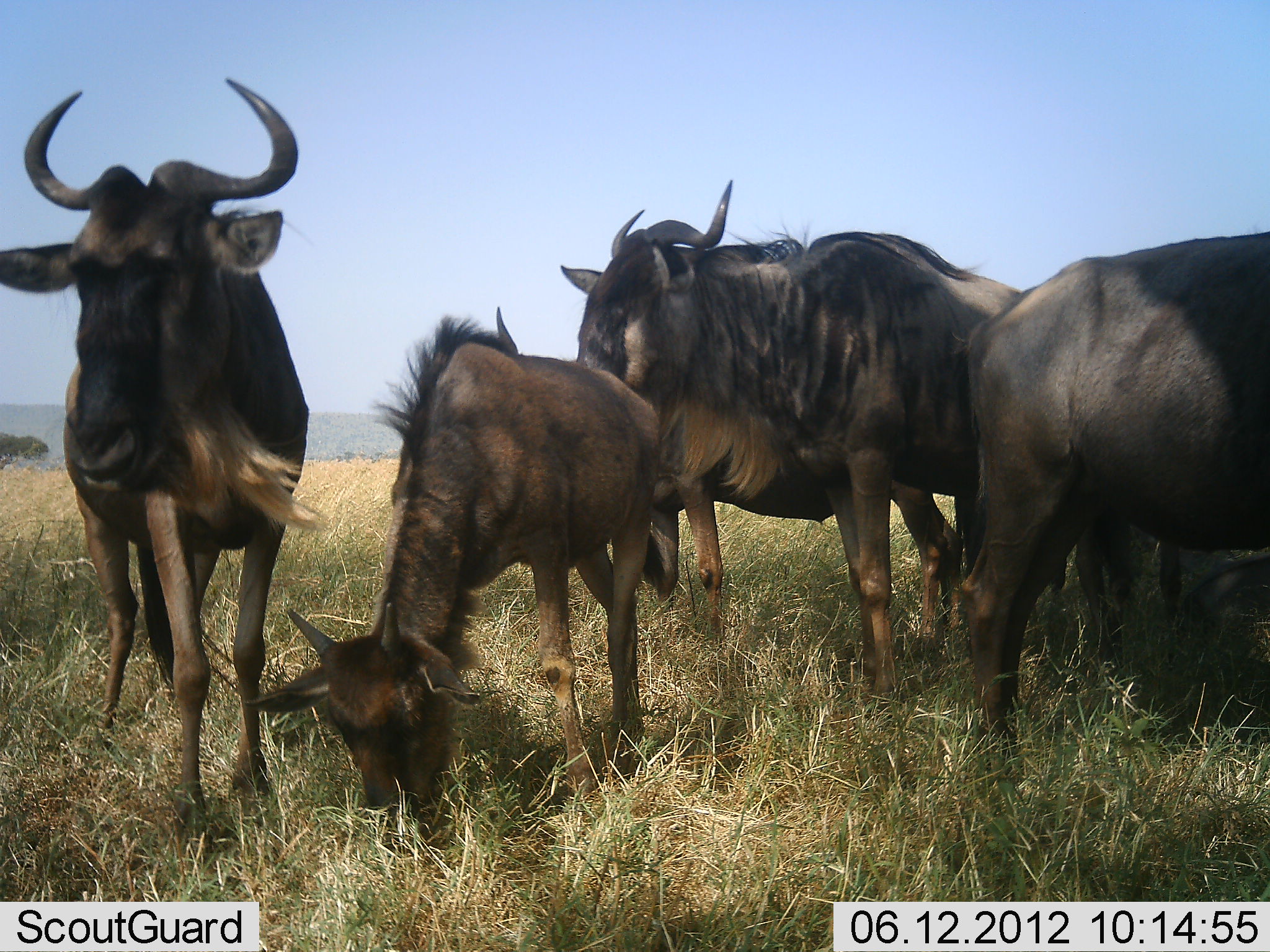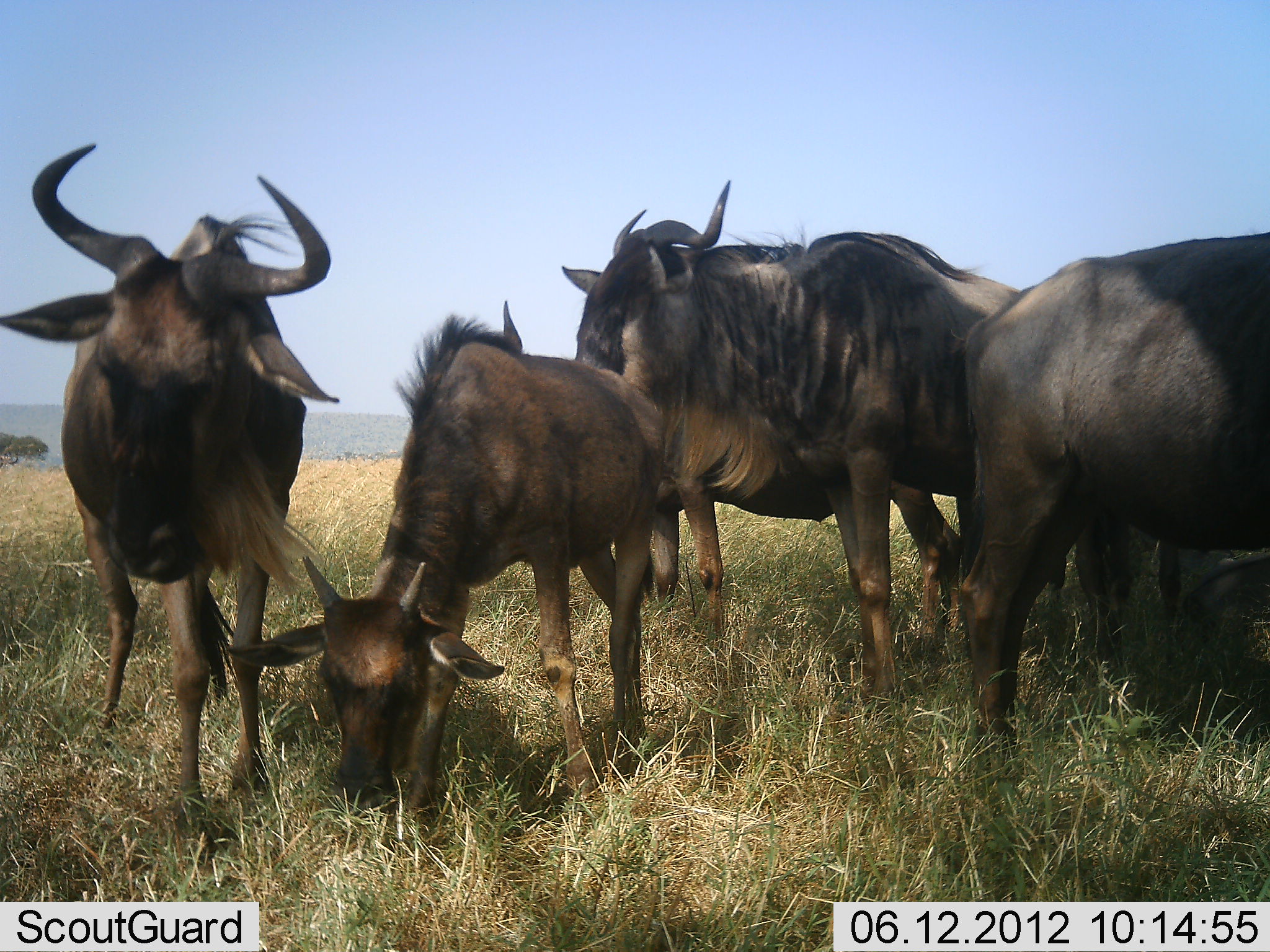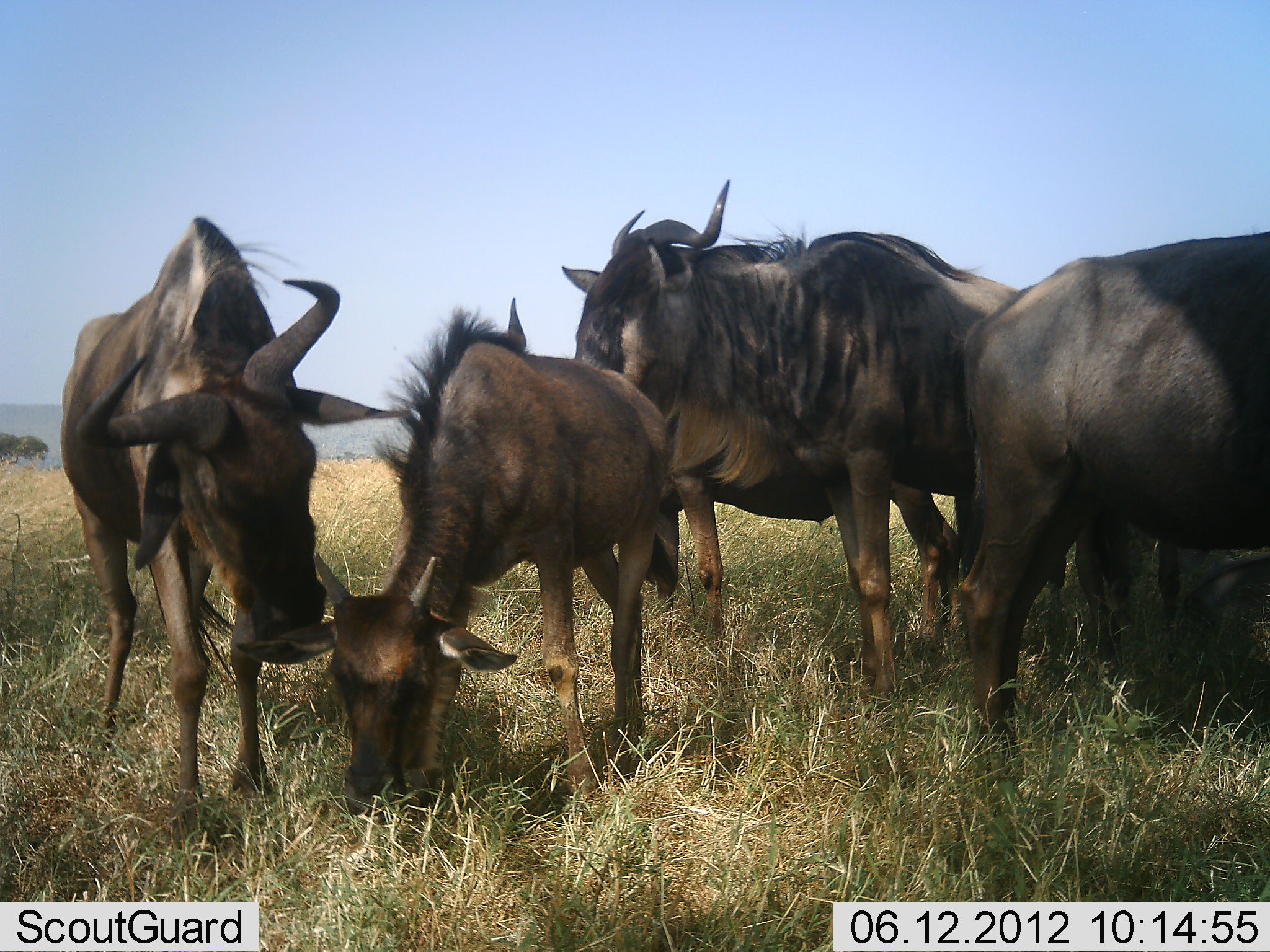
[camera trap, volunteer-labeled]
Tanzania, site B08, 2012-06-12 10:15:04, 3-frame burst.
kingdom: Animalia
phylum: Chordata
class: Mammalia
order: Artiodactyla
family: Bovidae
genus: Connochaetes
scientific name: Connochaetes taurinus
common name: blue wildebeest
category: wildebeest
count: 6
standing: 80%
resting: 20%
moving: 0%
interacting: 20%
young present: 60%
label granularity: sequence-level